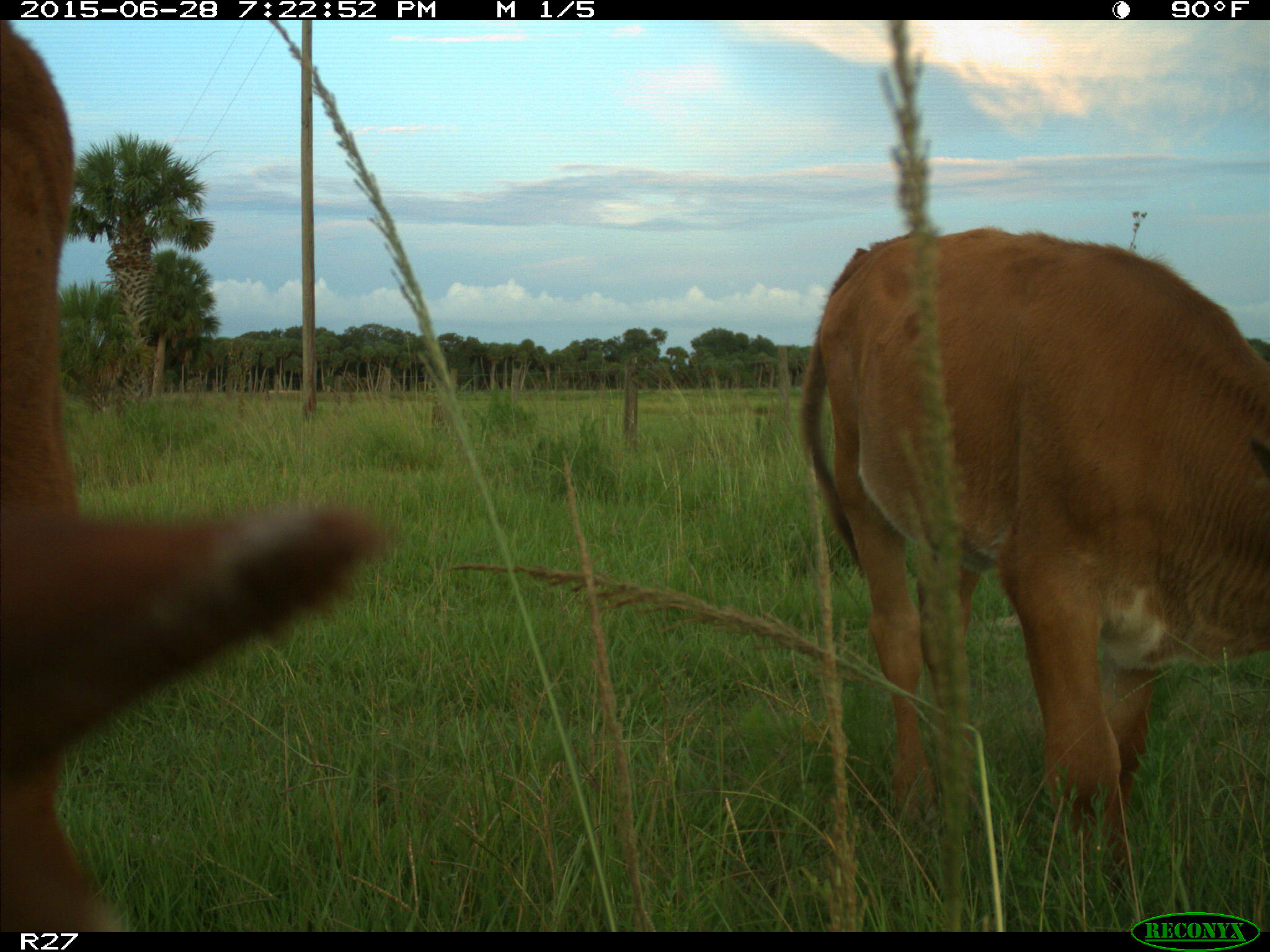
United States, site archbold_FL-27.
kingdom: Animalia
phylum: Chordata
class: Mammalia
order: Artiodactyla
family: Bovidae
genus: Bos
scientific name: Bos taurus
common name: domestic cow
Bos taurus (domestic cow).